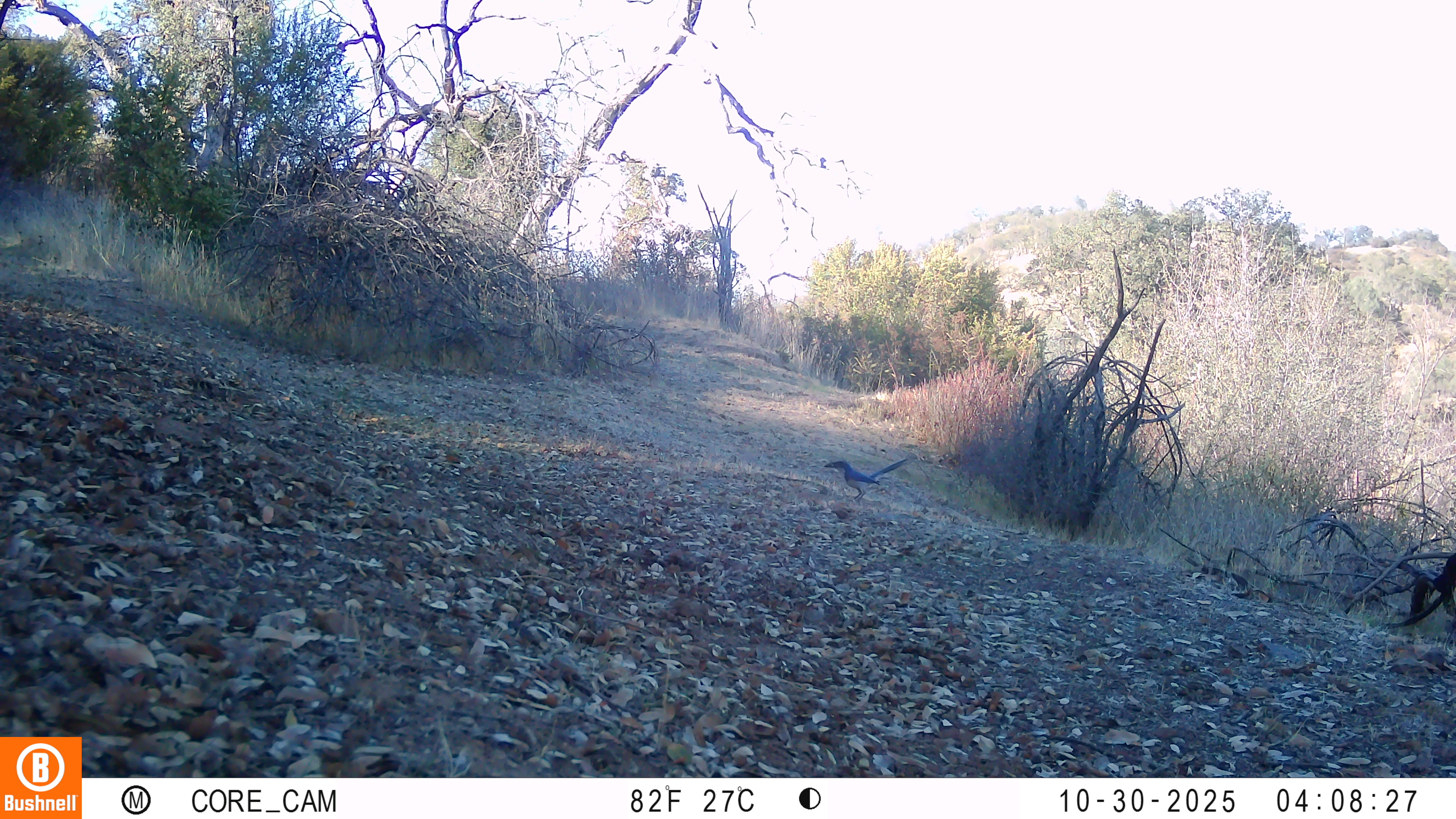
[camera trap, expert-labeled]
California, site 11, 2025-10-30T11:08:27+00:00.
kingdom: Animalia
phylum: Chordata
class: Aves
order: Passeriformes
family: Corvidae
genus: Aphelocoma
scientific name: Aphelocoma californica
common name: california scrub jay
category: western scrub-jay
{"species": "western scrub-jay (california scrub jay) (Aphelocoma californica)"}